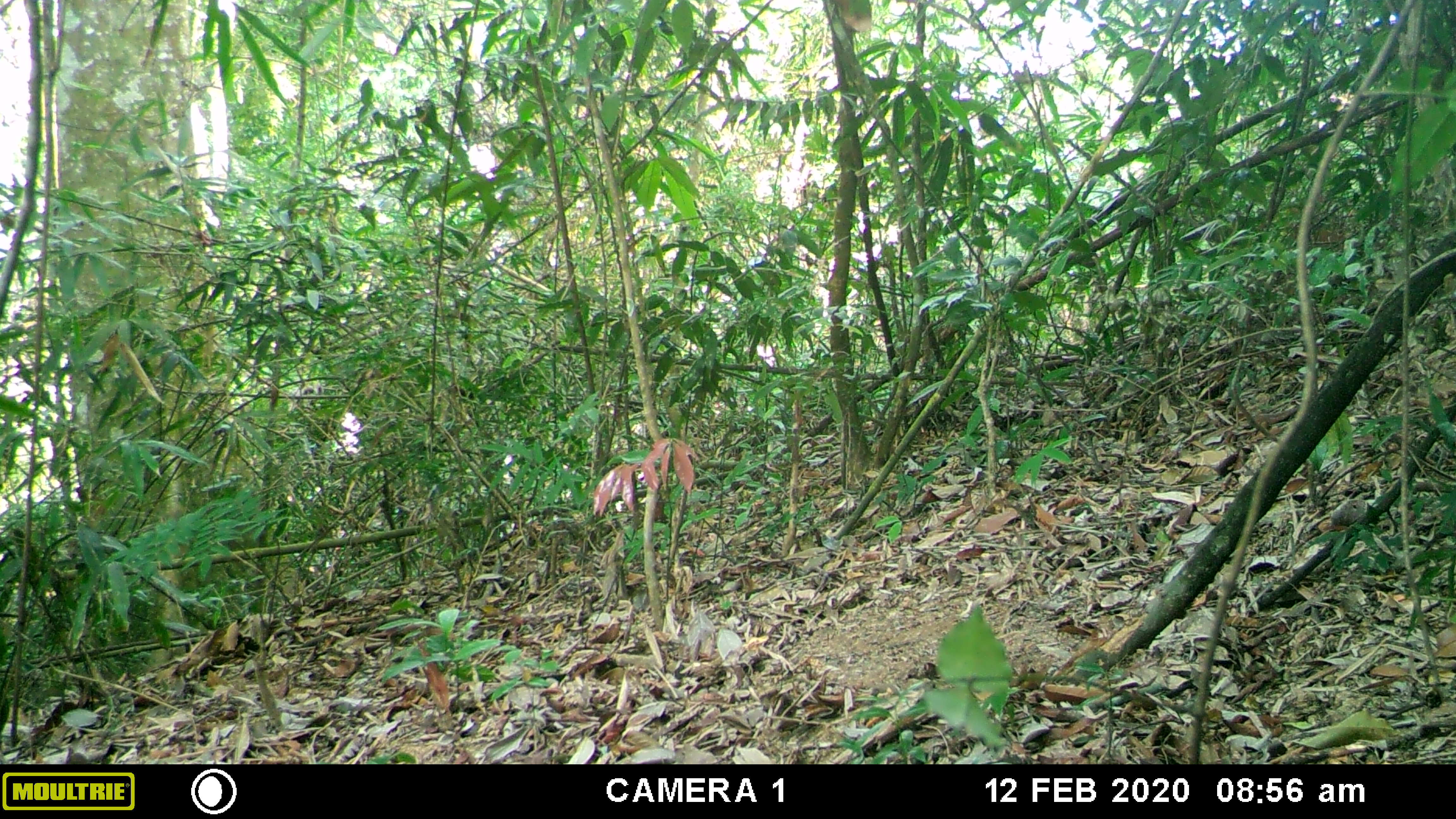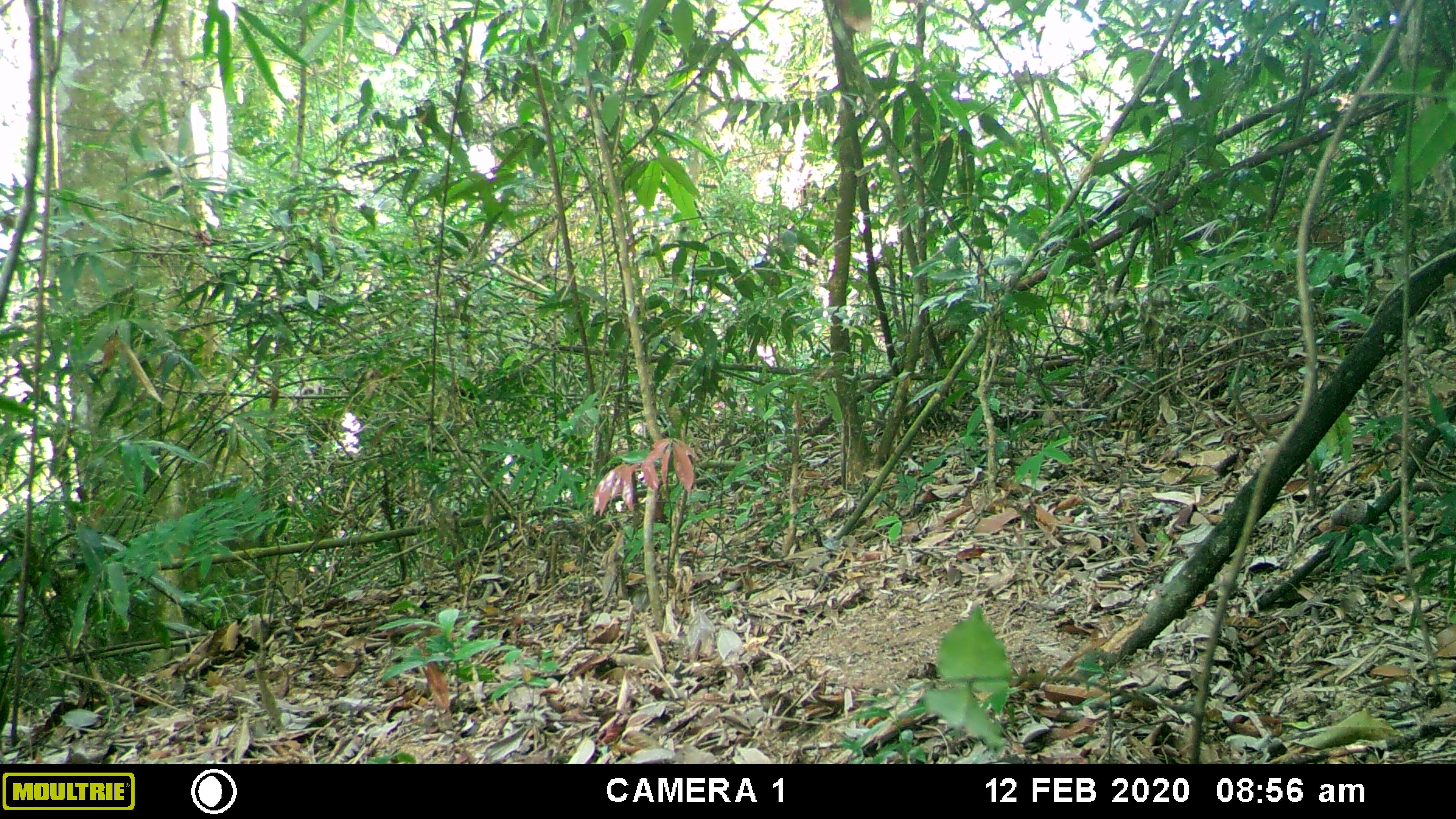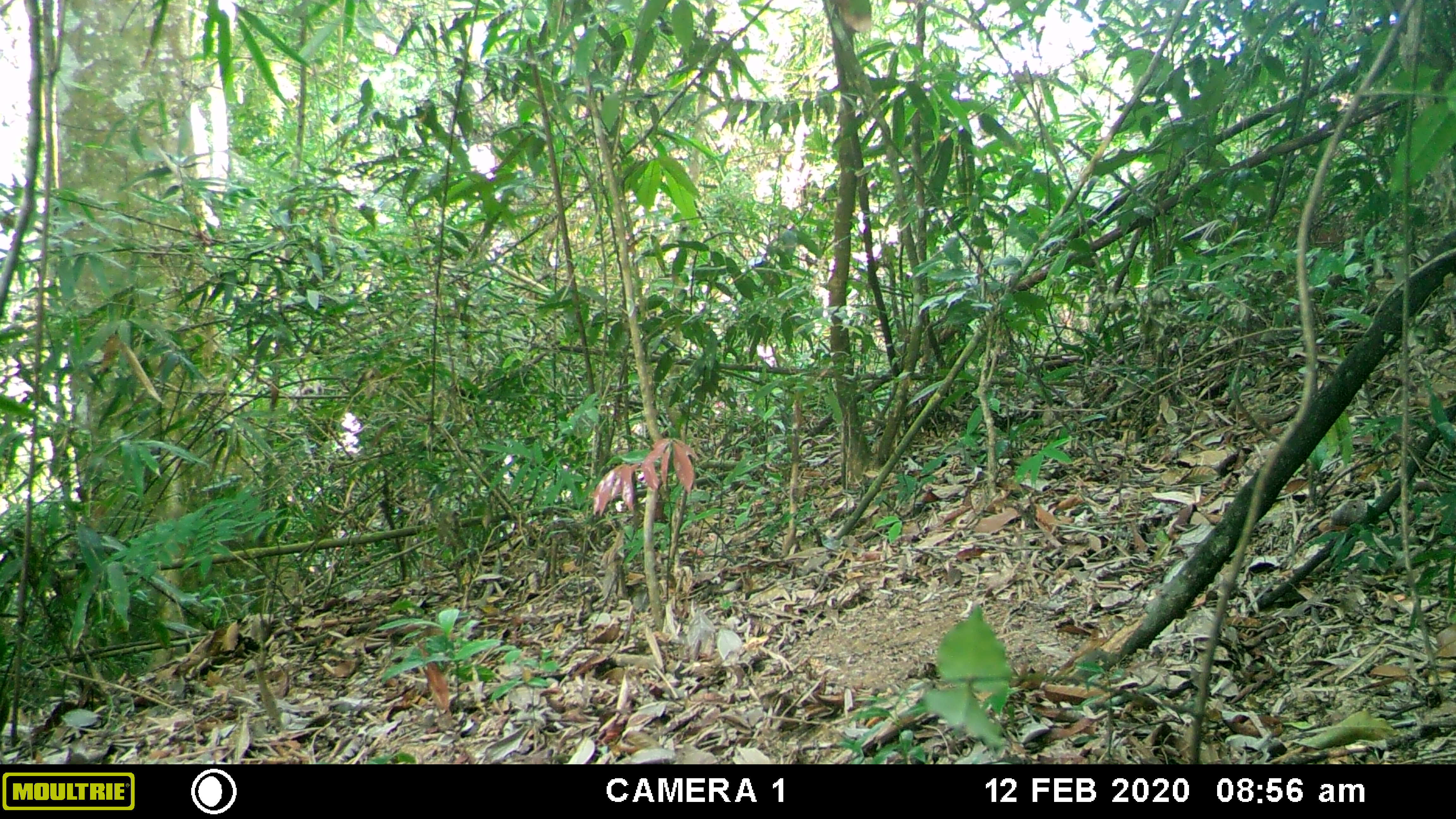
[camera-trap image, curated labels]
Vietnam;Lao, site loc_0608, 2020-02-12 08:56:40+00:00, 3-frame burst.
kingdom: Animalia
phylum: Chordata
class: Aves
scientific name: Aves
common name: bird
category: unidentified bird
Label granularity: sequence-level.